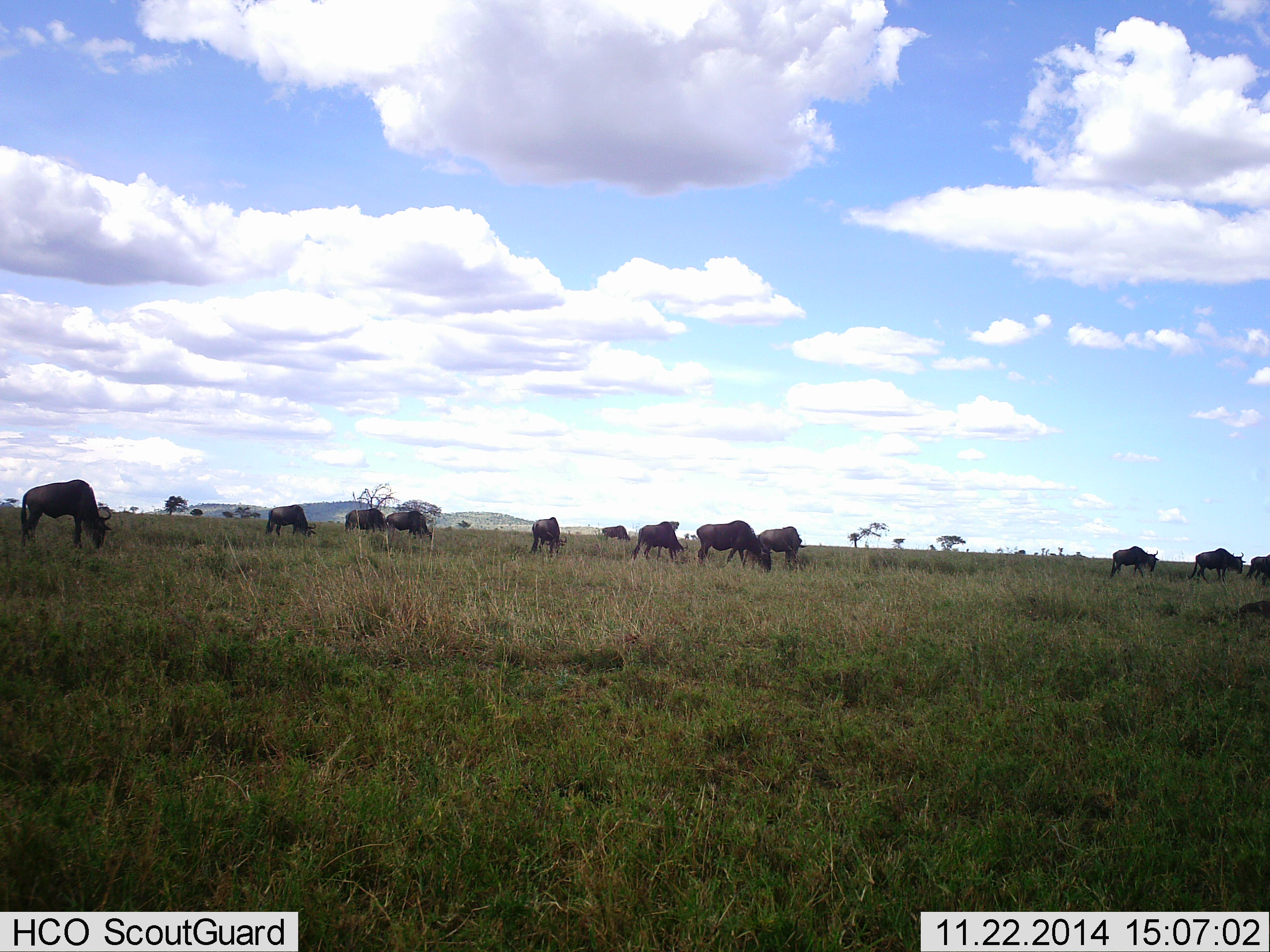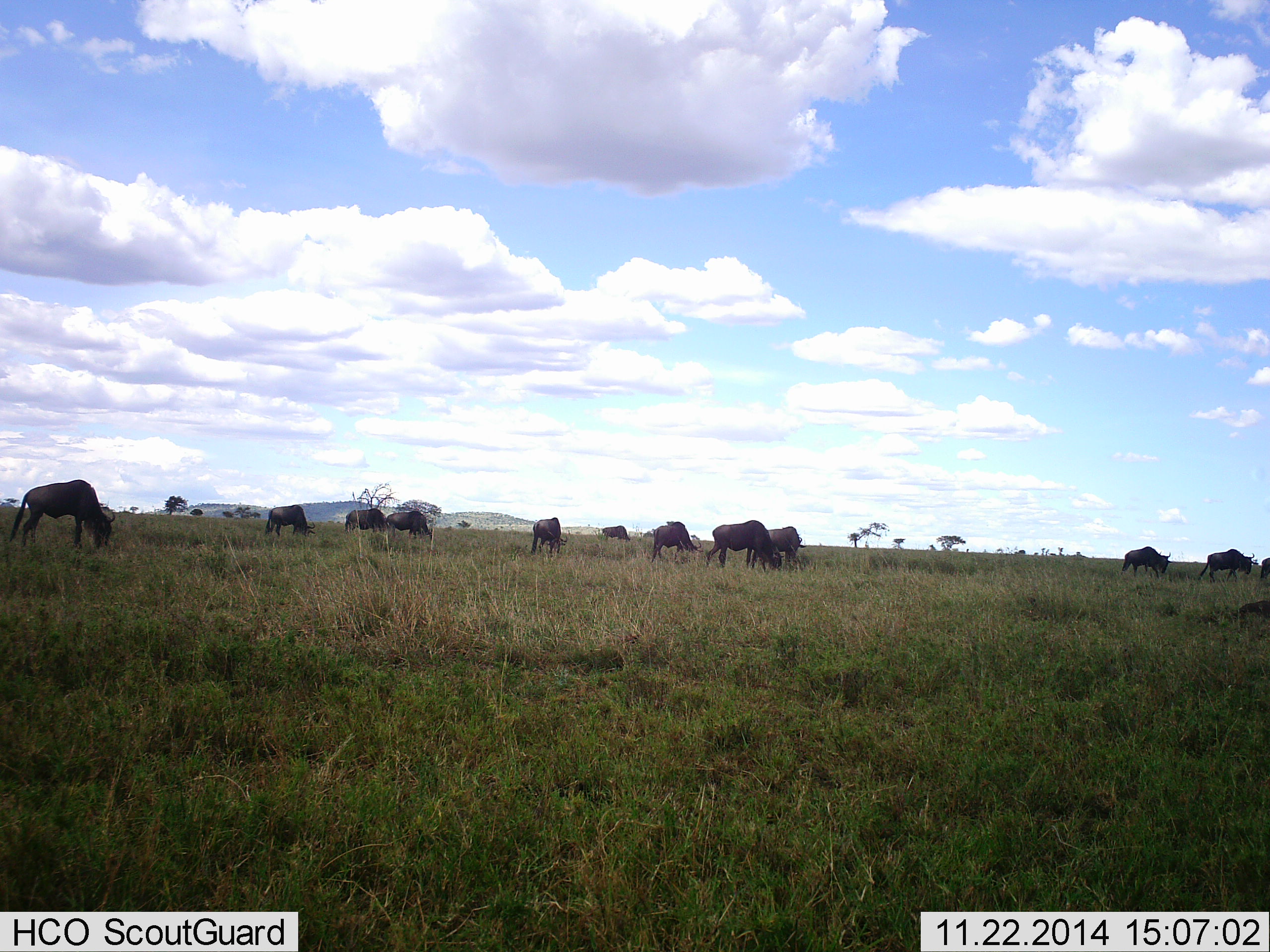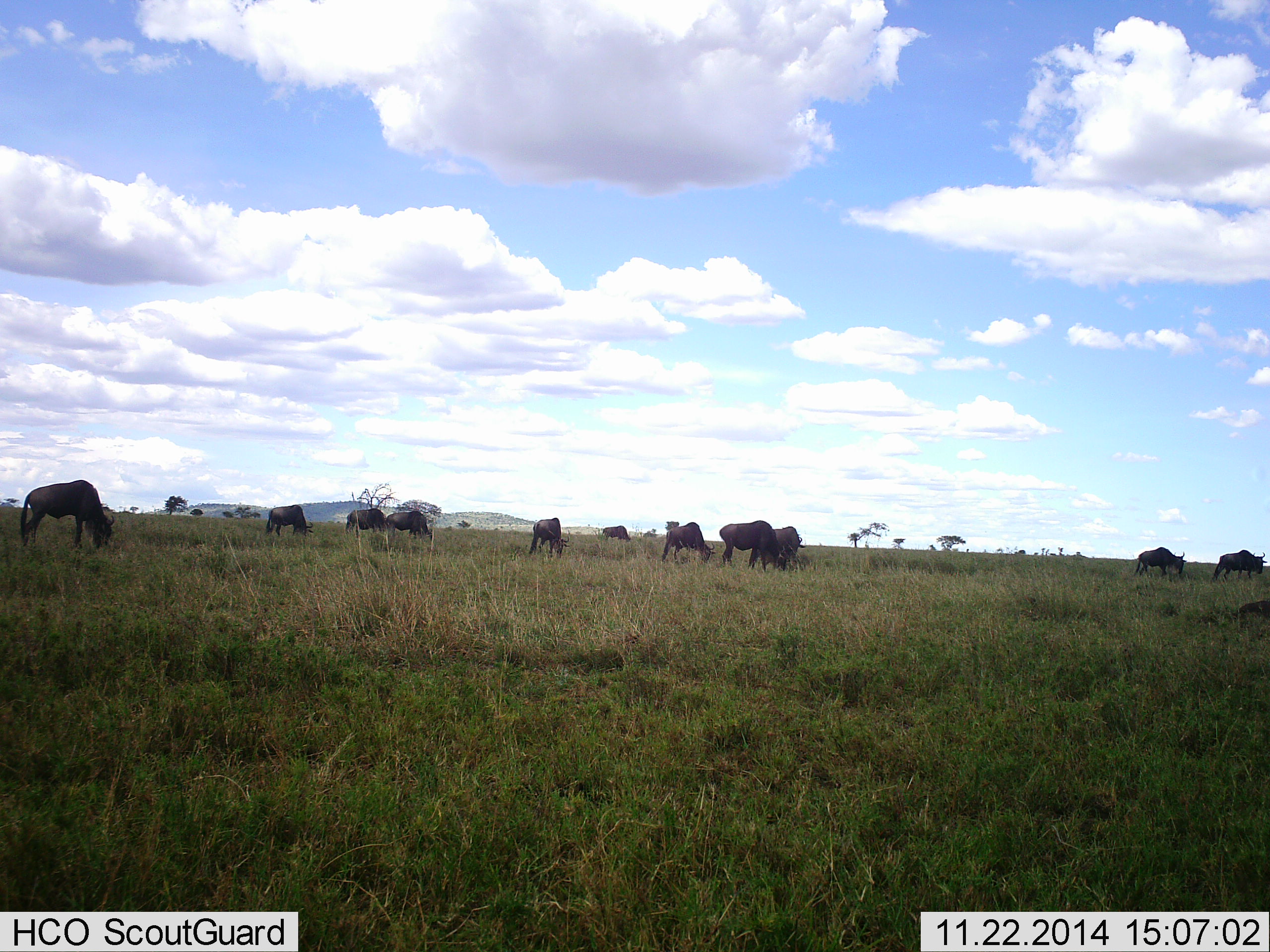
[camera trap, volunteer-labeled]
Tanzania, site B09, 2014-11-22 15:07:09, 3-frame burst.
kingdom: Animalia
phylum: Chordata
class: Mammalia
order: Artiodactyla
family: Bovidae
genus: Connochaetes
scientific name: Connochaetes taurinus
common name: blue wildebeest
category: wildebeest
Wildebeest (blue wildebeest) (Connochaetes taurinus), count 11-50. Behavior (volunteer vote fractions): standing 20%, resting 0%, moving 60%, interacting 0%. Young present (vote fraction): 0%. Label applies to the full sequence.